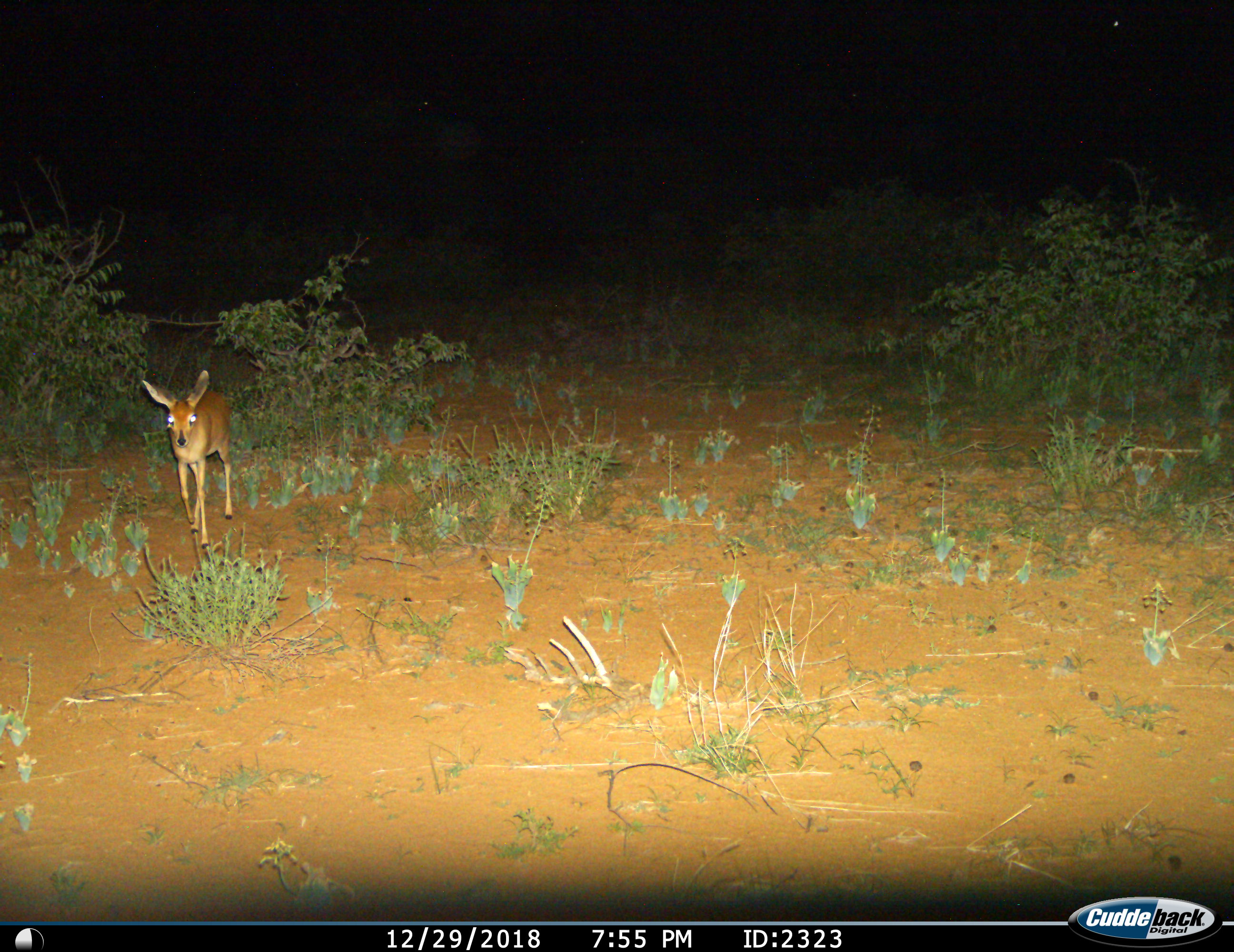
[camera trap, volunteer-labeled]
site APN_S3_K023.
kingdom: Animalia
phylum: Chordata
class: Mammalia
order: Artiodactyla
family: Bovidae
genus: Raphicerus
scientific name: Raphicerus campestris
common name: steenbok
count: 1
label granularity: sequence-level